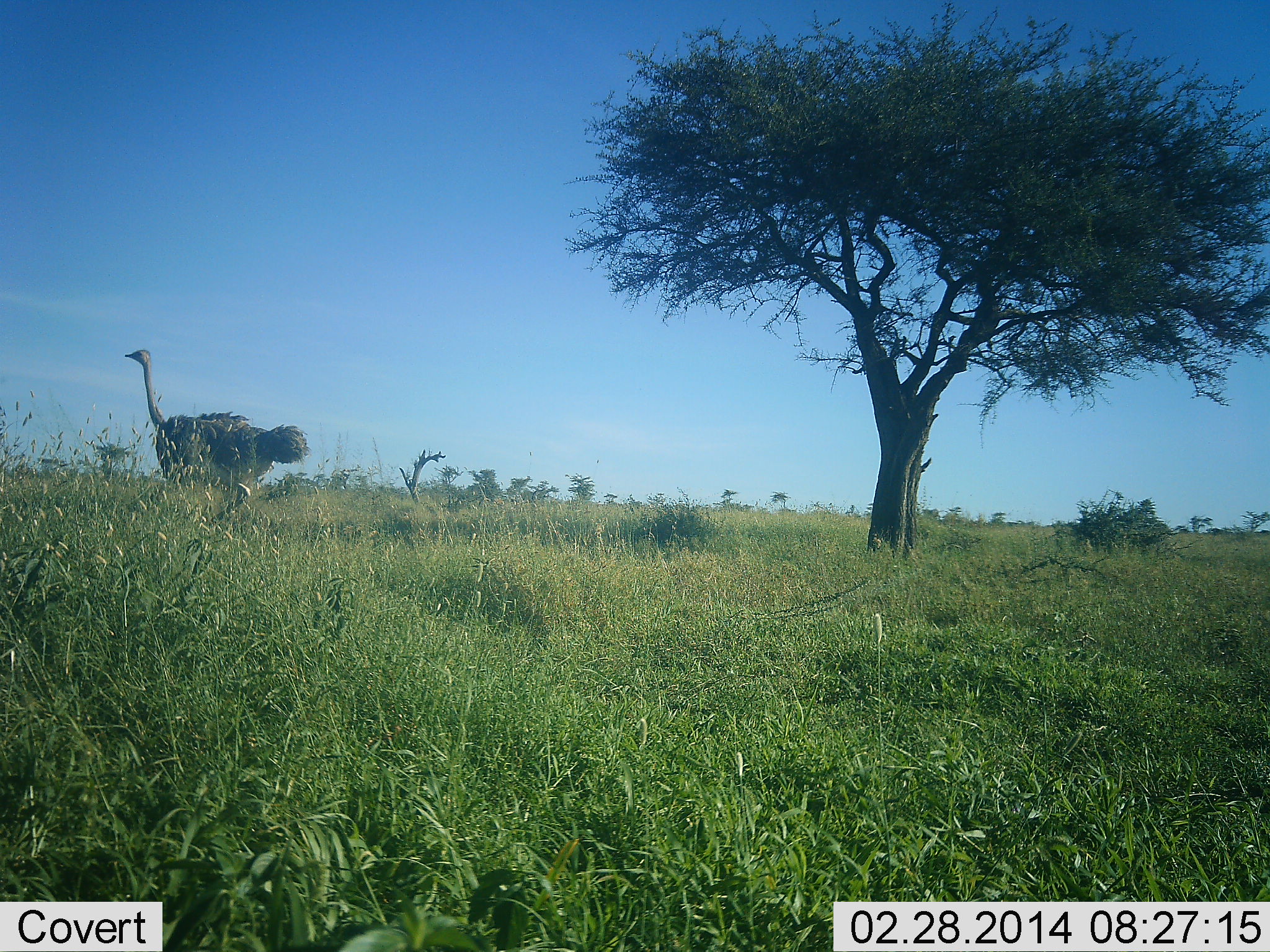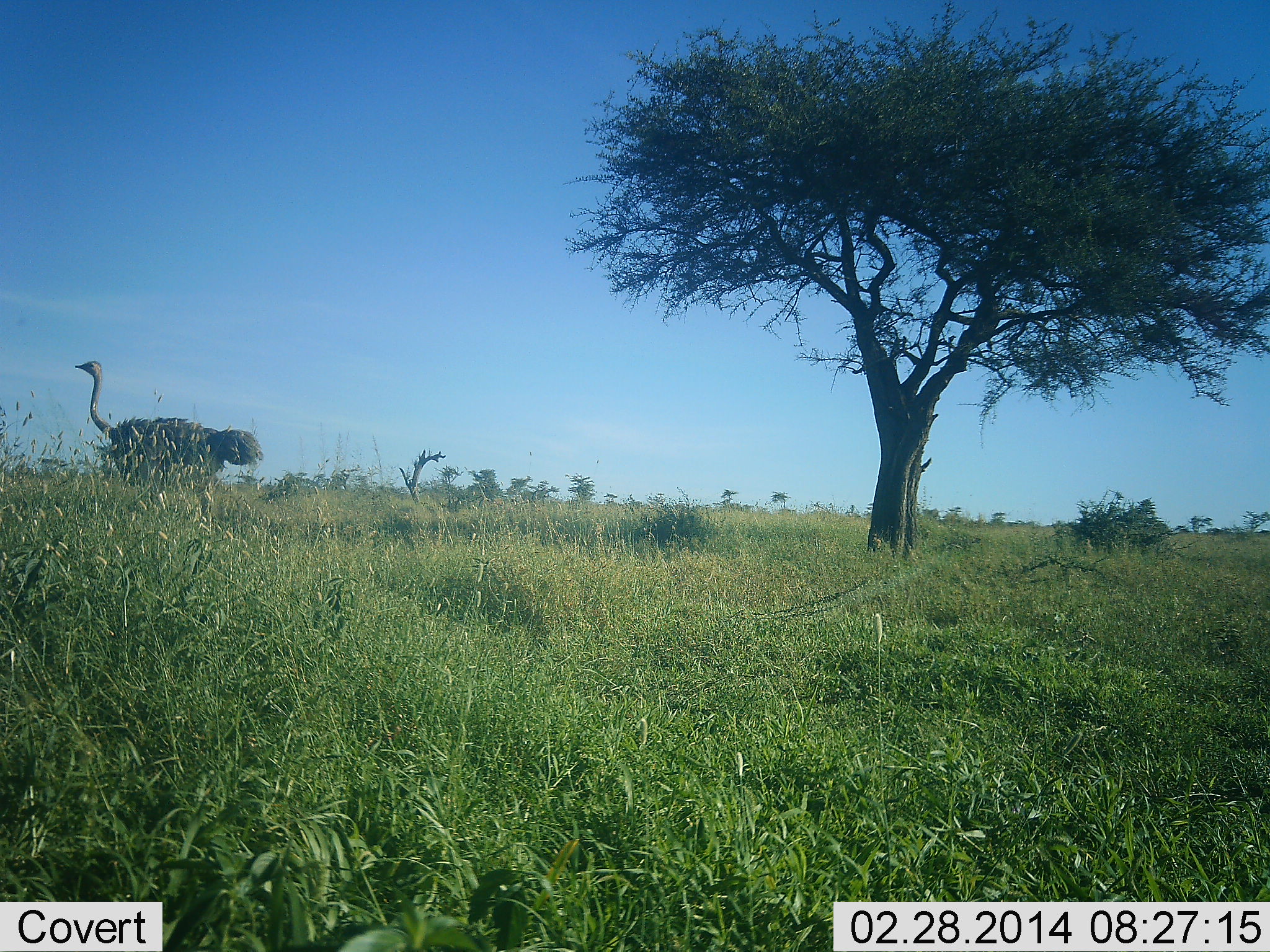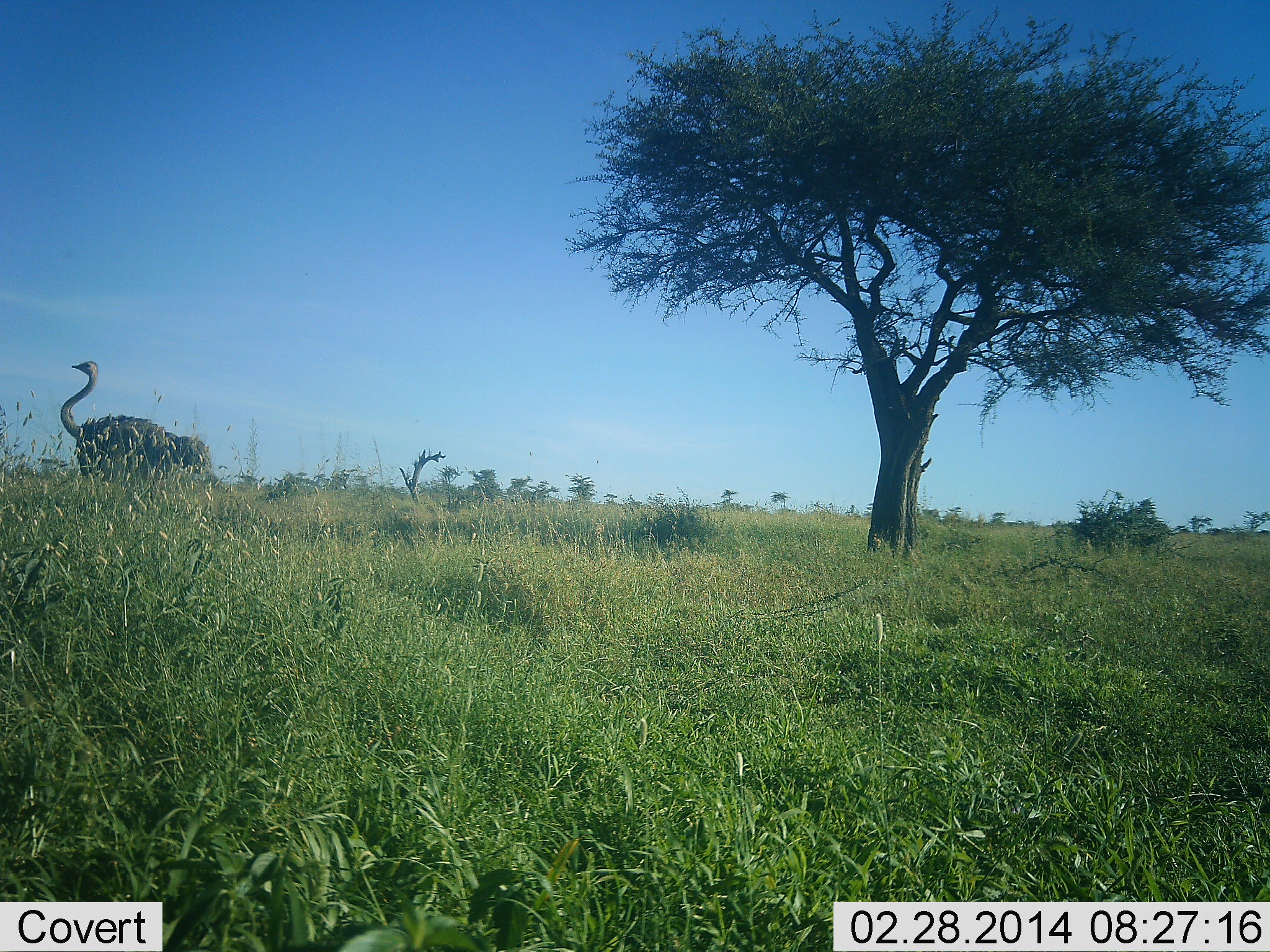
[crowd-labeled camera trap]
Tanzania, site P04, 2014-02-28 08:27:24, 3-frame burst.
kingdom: Animalia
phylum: Chordata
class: Aves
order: Struthioniformes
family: Struthionidae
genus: Struthio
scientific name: Struthio camelus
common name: ostrich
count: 1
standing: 0%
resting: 0%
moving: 100%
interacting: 0%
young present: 0%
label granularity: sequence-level